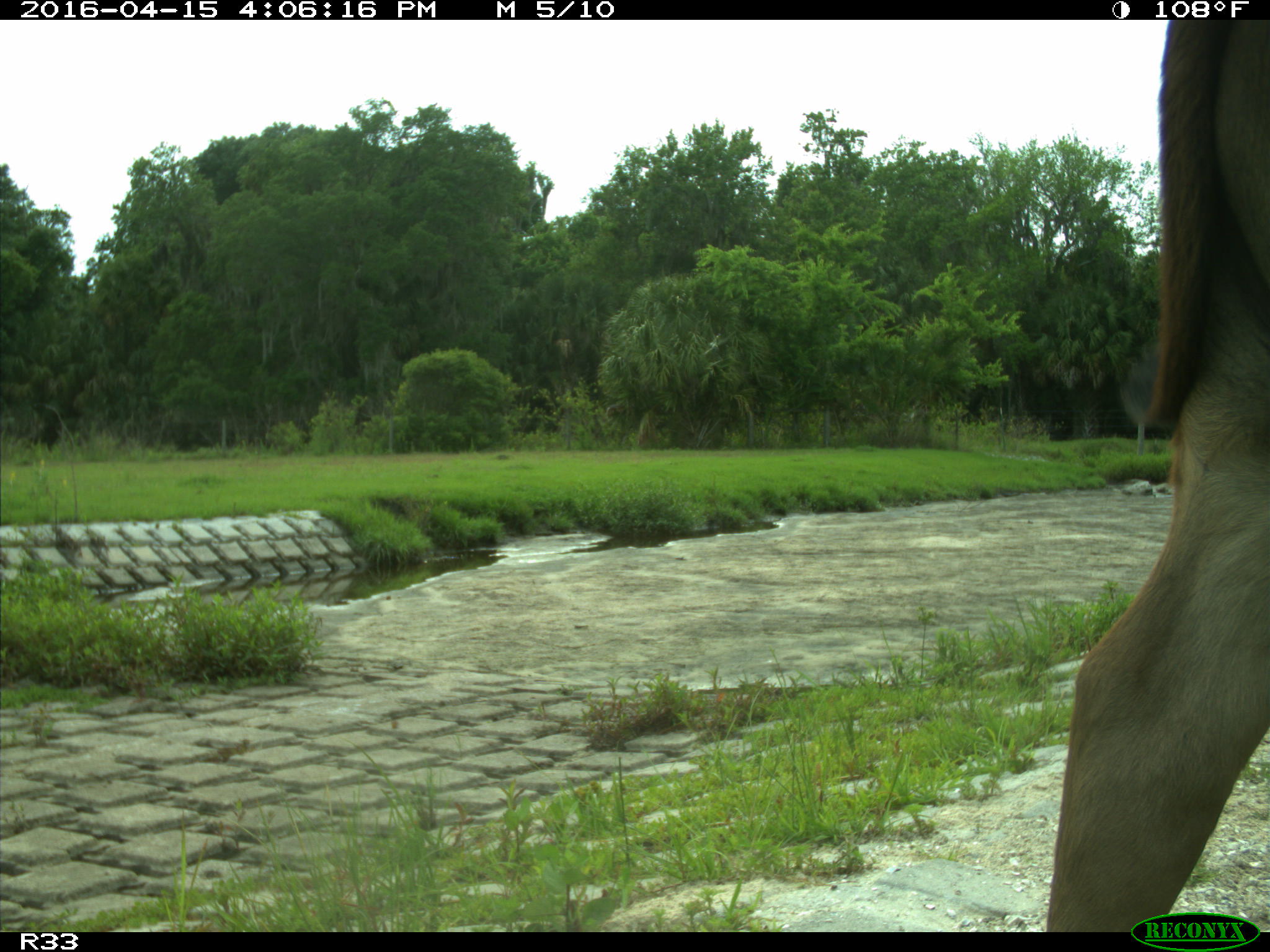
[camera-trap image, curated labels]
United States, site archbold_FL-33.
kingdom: Animalia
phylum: Chordata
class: Mammalia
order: Artiodactyla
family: Bovidae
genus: Bos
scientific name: Bos taurus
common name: domestic cow